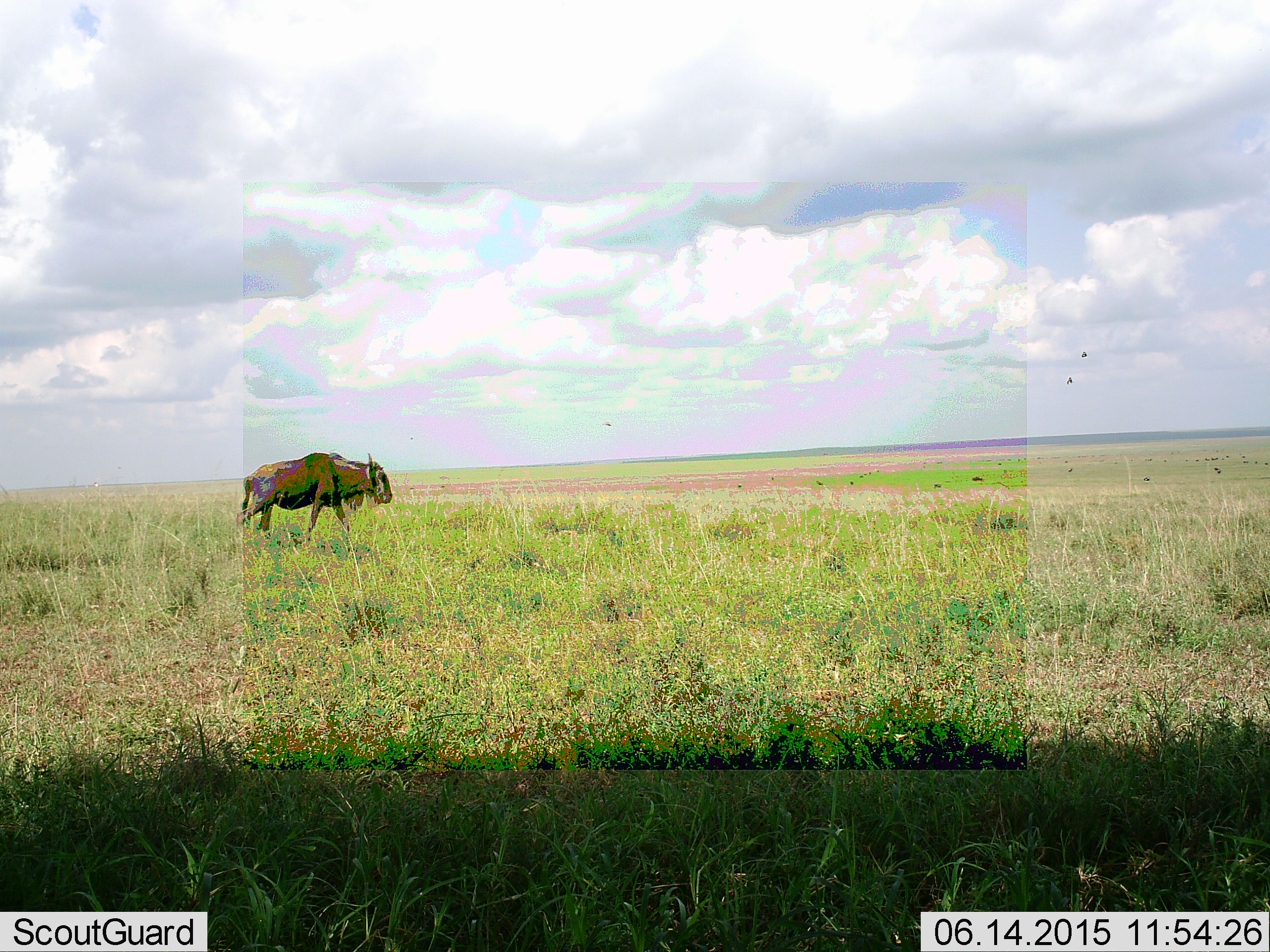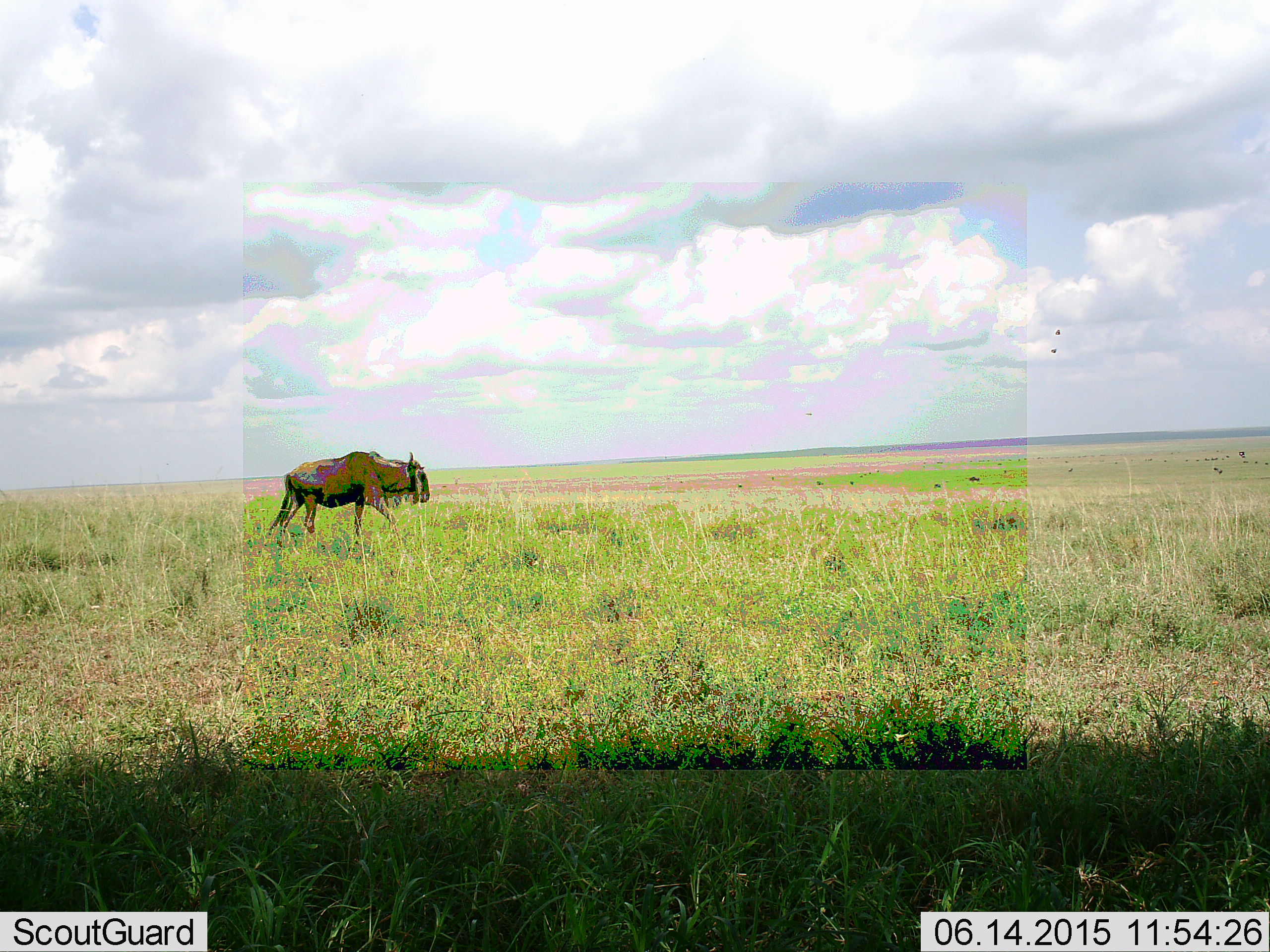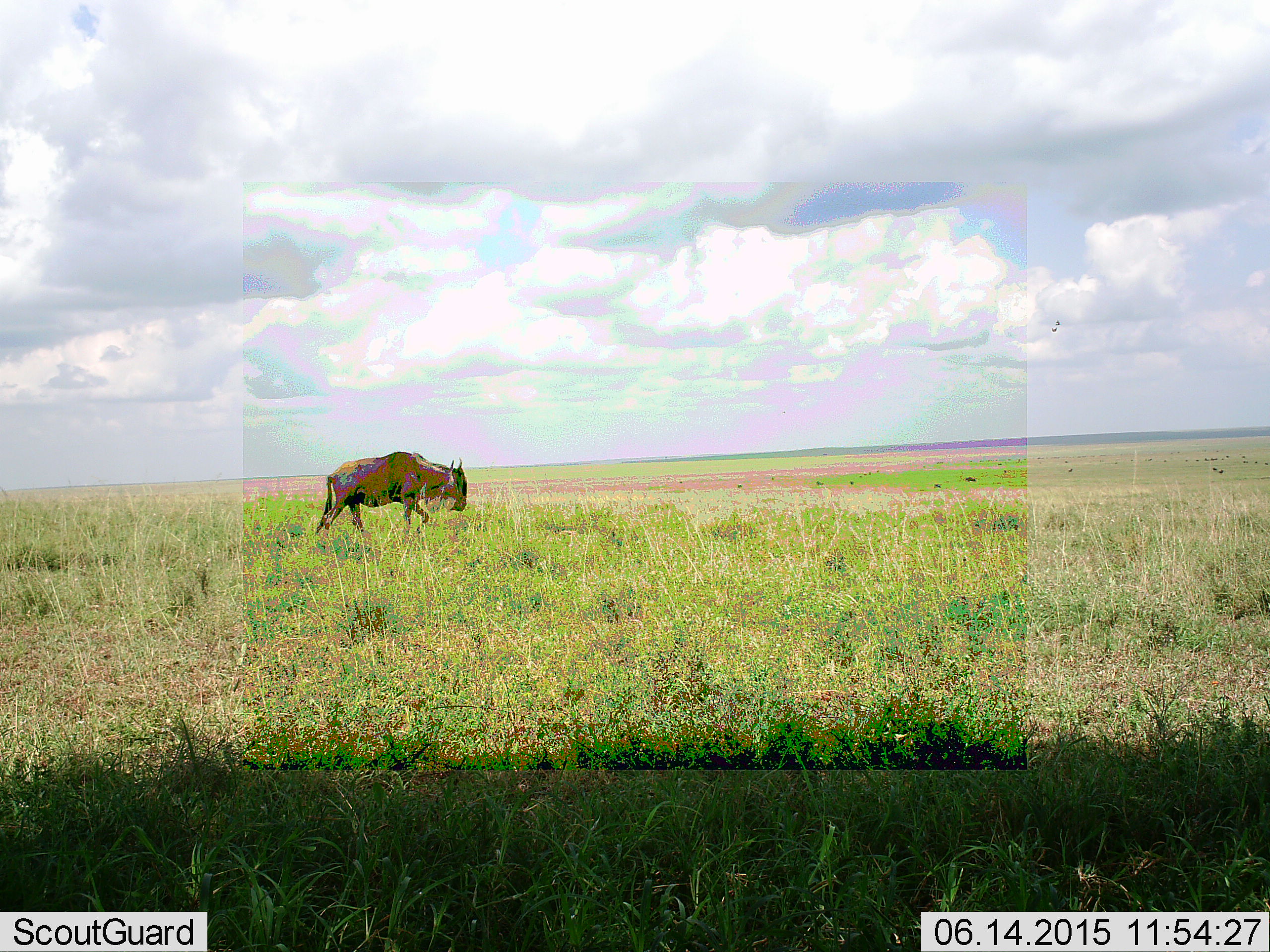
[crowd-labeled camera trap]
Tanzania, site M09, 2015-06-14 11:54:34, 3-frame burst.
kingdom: Animalia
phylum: Chordata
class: Mammalia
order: Artiodactyla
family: Bovidae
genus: Connochaetes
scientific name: Connochaetes taurinus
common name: blue wildebeest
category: wildebeest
Wildebeest (blue wildebeest) (Connochaetes taurinus), count 1. Behavior (volunteer vote fractions): standing 0%, resting 0%, moving 100%, interacting 0%. Young present (vote fraction): 0%. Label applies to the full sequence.